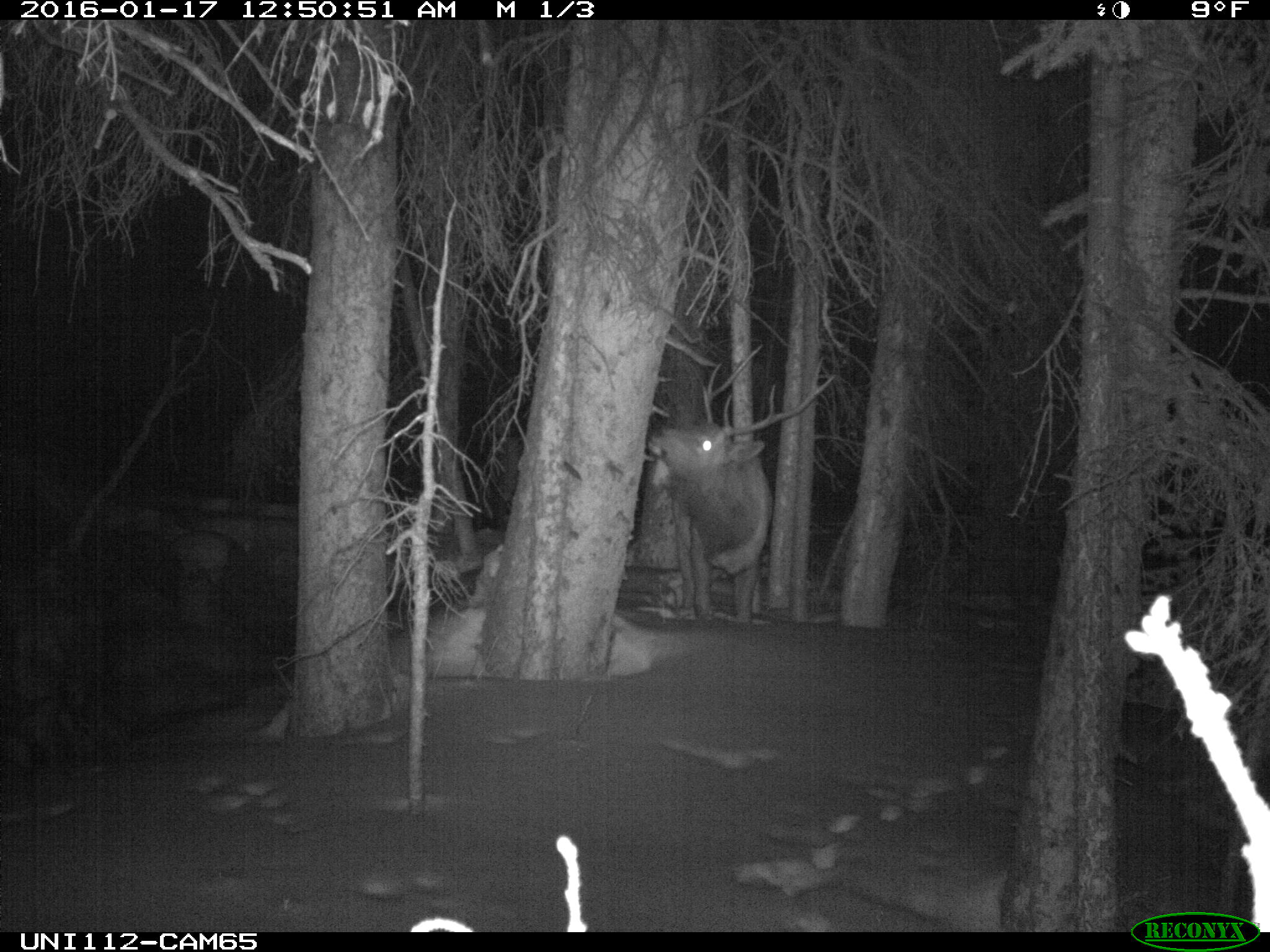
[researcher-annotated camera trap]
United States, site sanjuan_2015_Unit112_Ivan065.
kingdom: Animalia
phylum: Chordata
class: Mammalia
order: Artiodactyla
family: Cervidae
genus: Cervus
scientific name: Cervus elaphus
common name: red deer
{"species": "Cervus elaphus (red deer)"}